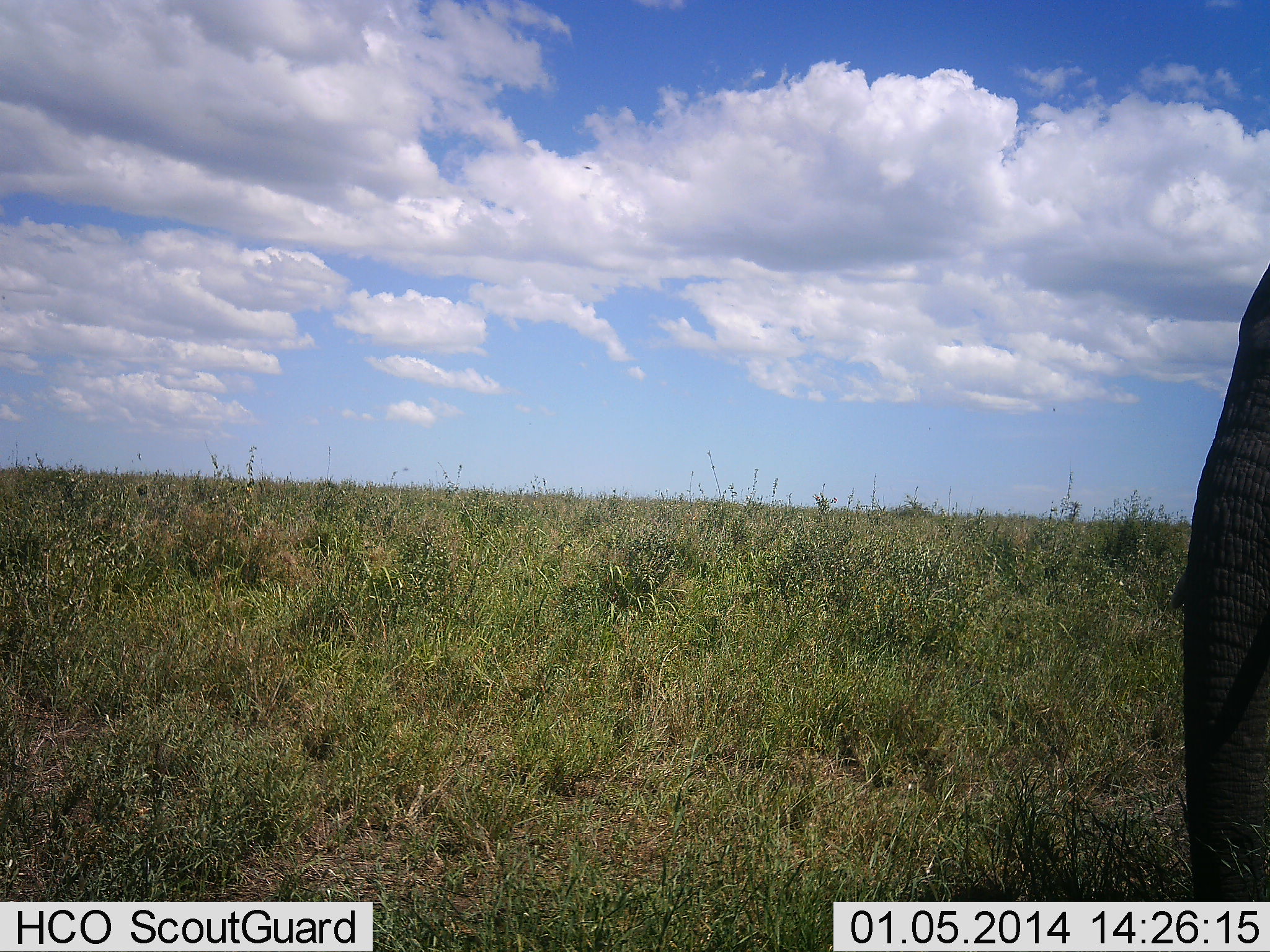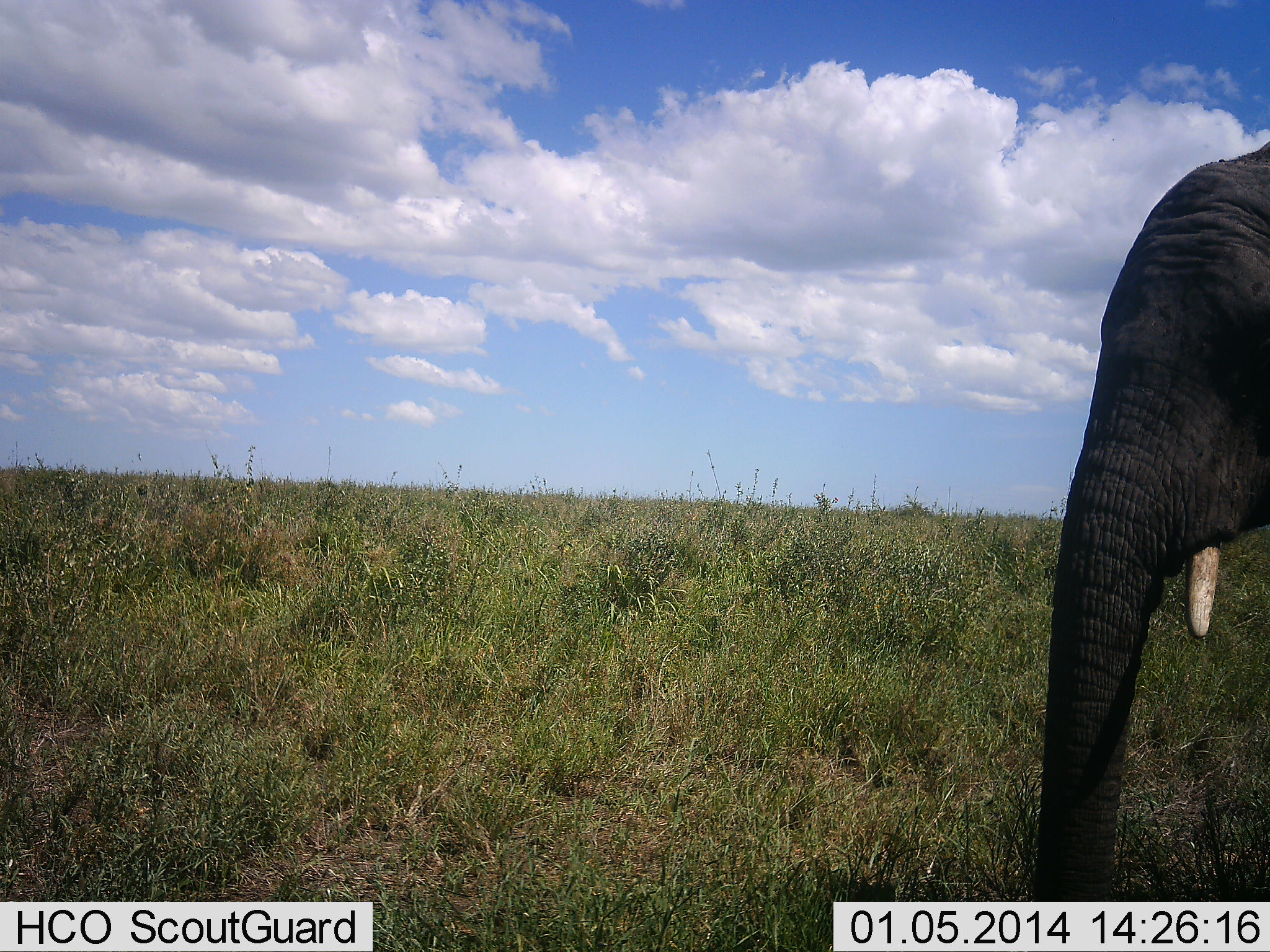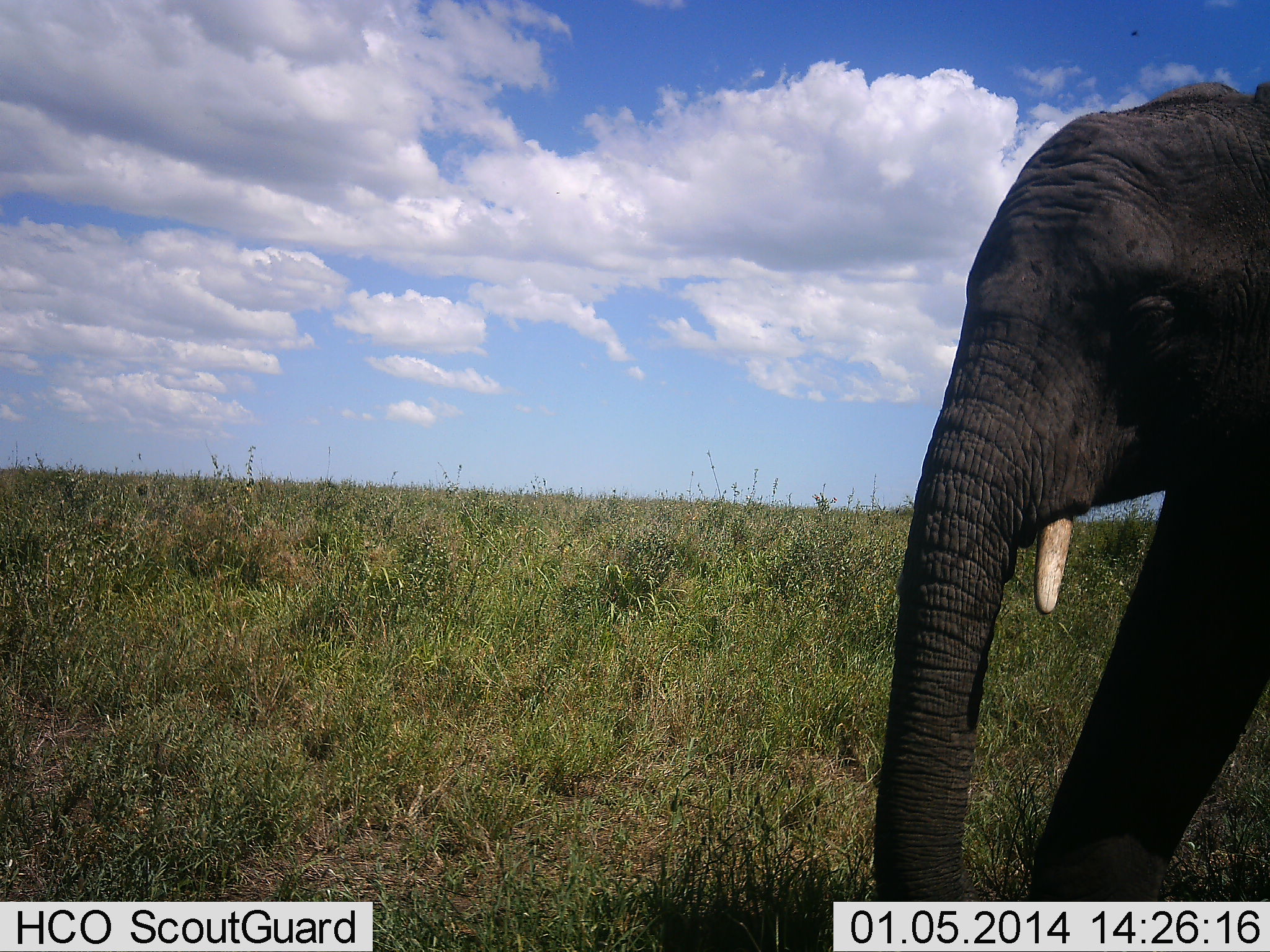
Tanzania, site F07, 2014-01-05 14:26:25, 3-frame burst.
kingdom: Animalia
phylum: Chordata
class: Mammalia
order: Proboscidea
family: Elephantidae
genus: Loxodonta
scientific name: Loxodonta africana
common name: african bush elephant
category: elephant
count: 1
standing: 10%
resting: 0%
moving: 90%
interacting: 0%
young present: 10%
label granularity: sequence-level